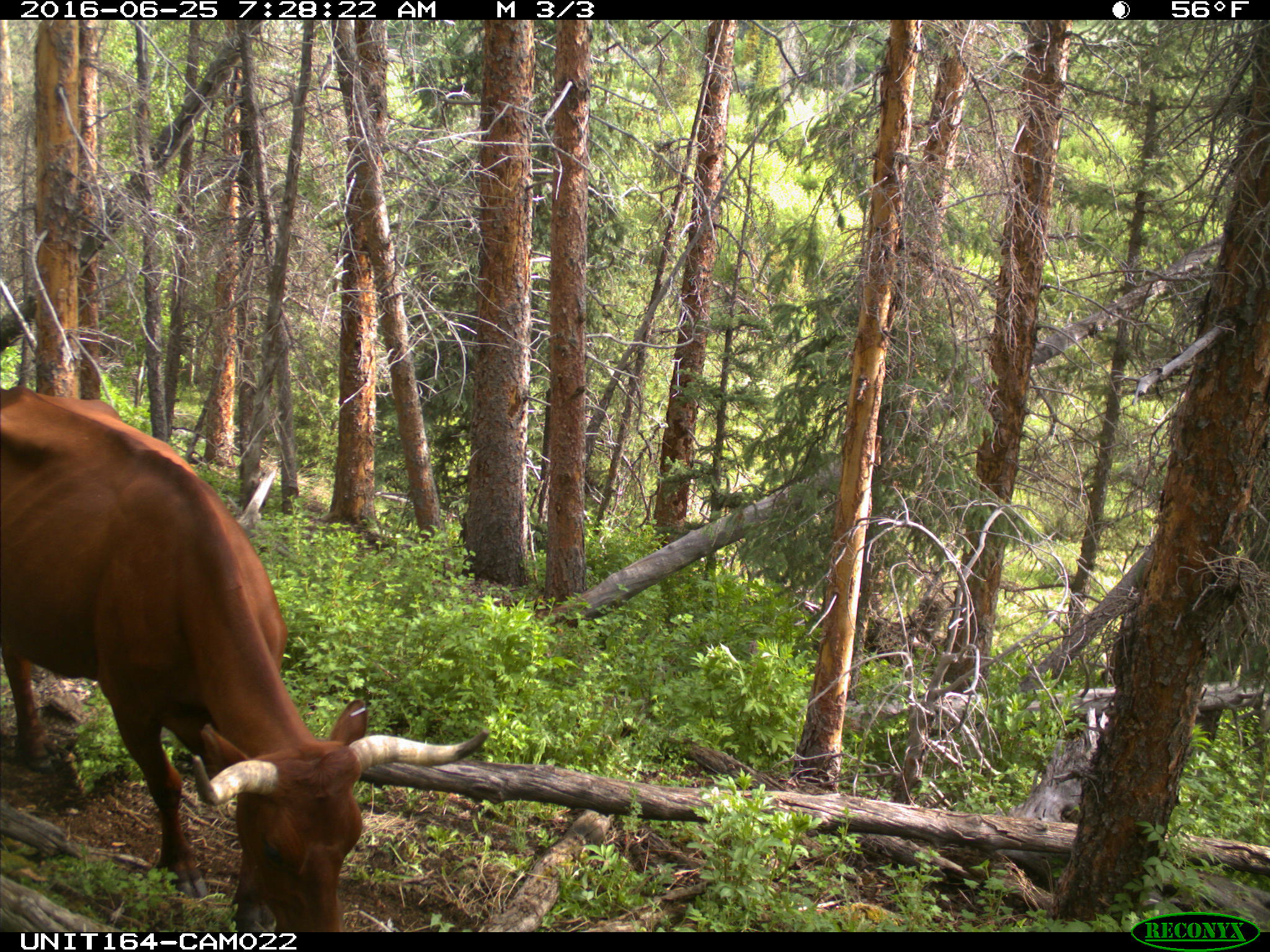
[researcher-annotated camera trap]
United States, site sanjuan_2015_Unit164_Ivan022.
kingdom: Animalia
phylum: Chordata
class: Mammalia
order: Artiodactyla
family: Bovidae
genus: Bos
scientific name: Bos taurus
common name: domestic cow